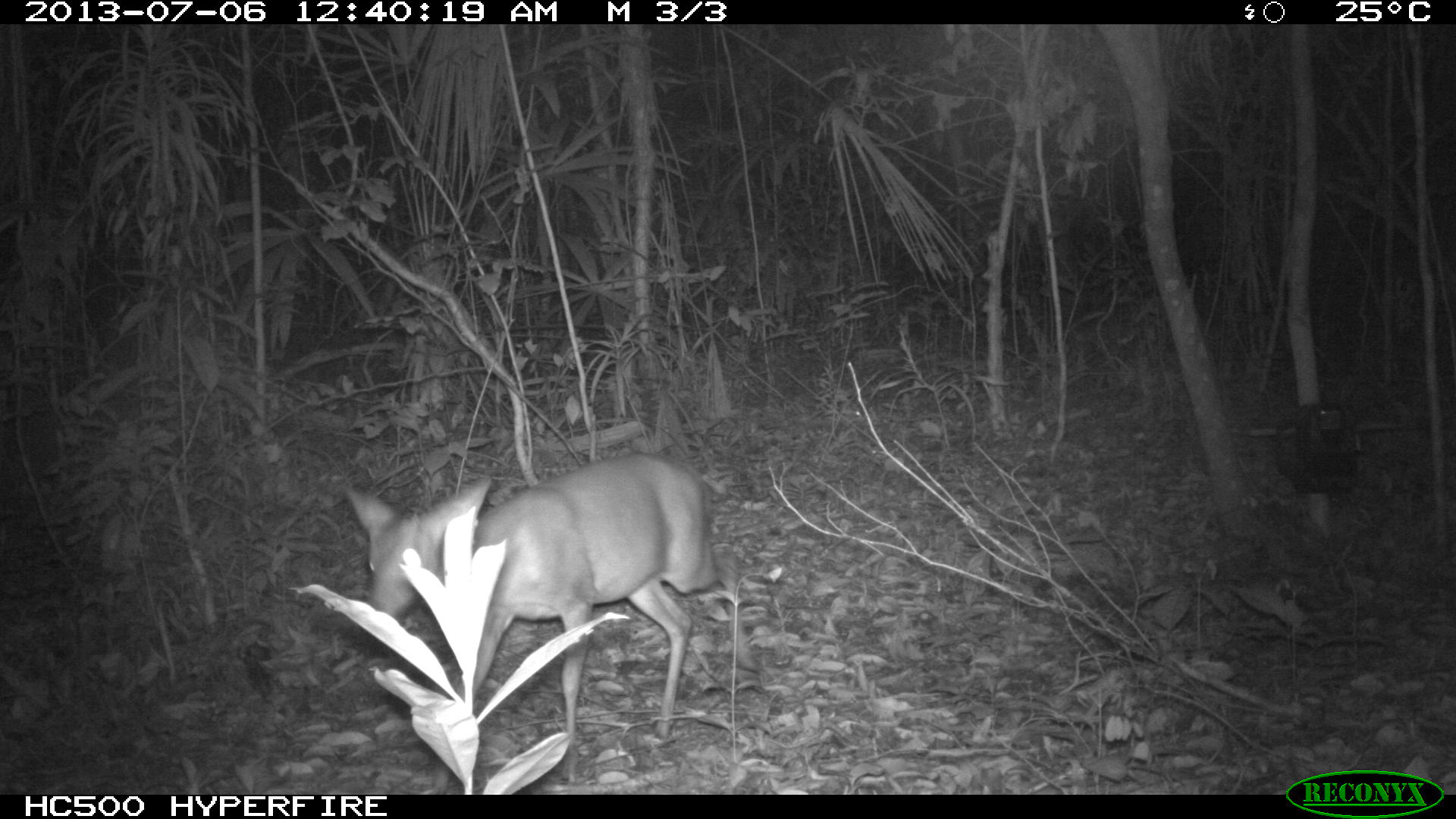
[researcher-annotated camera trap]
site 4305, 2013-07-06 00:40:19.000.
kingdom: Animalia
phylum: Chordata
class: Mammalia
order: Artiodactyla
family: Cervidae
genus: Mazama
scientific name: Mazama temama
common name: central american red brocket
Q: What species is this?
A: Mazama temama (central american red brocket).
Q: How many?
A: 1.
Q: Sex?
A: Female.